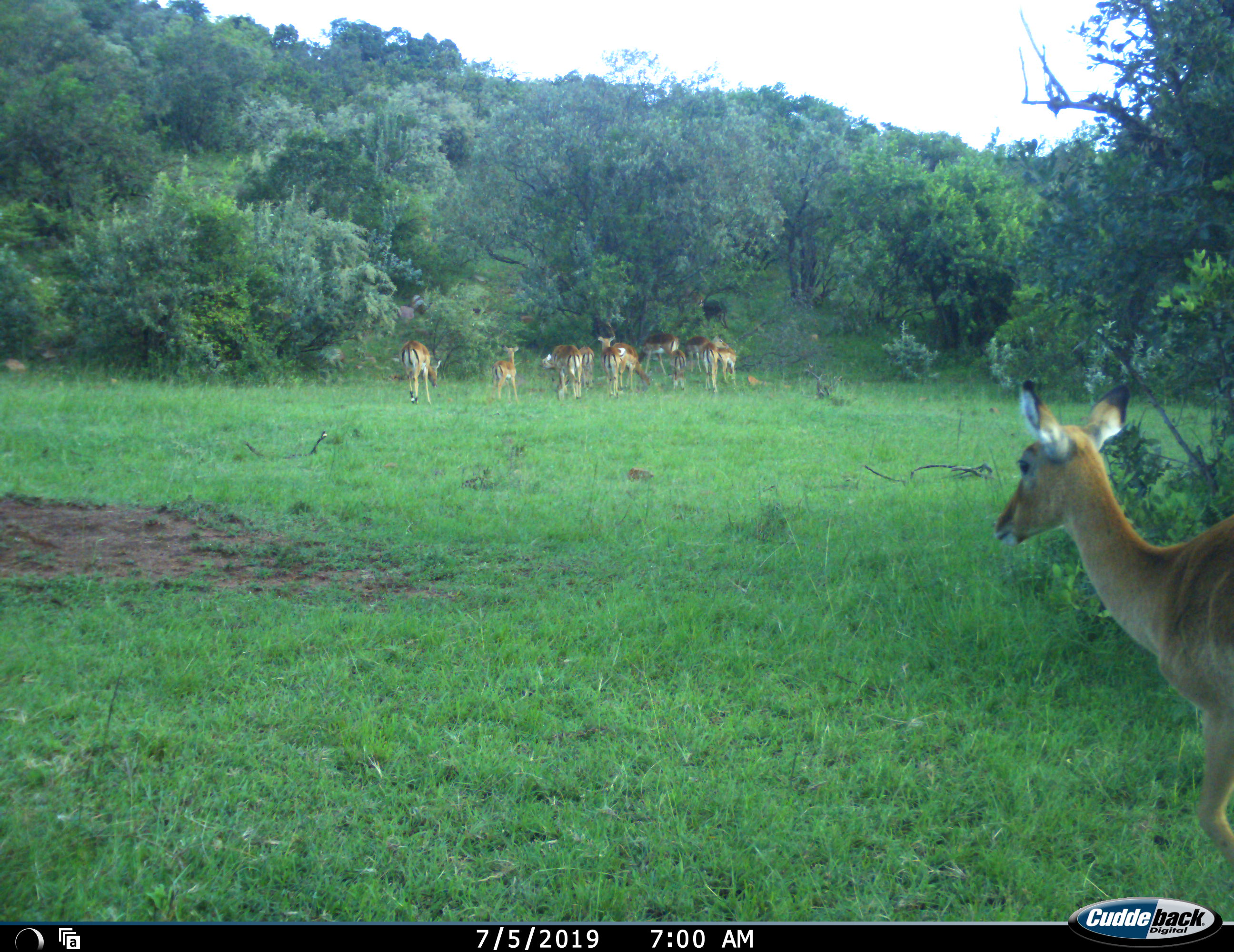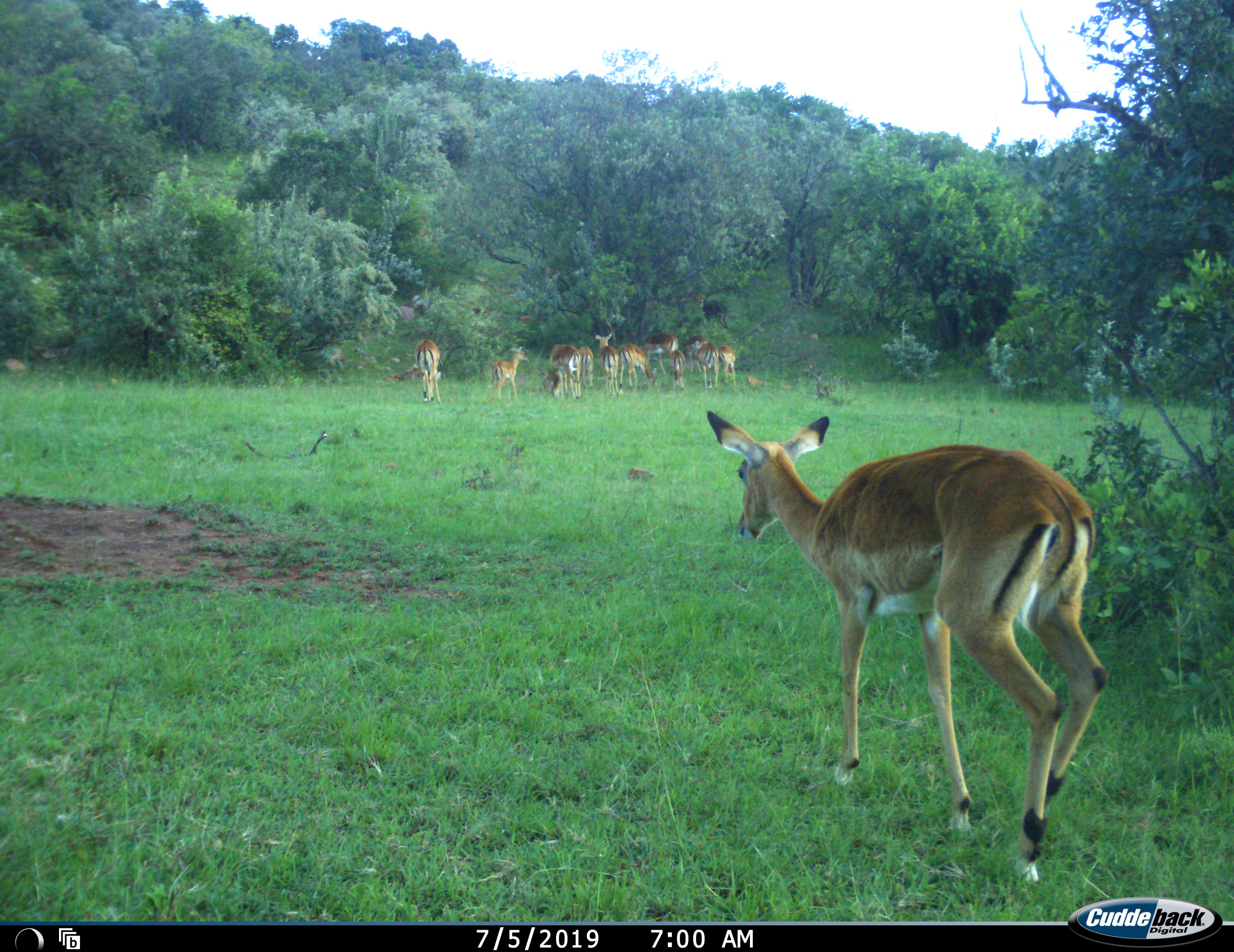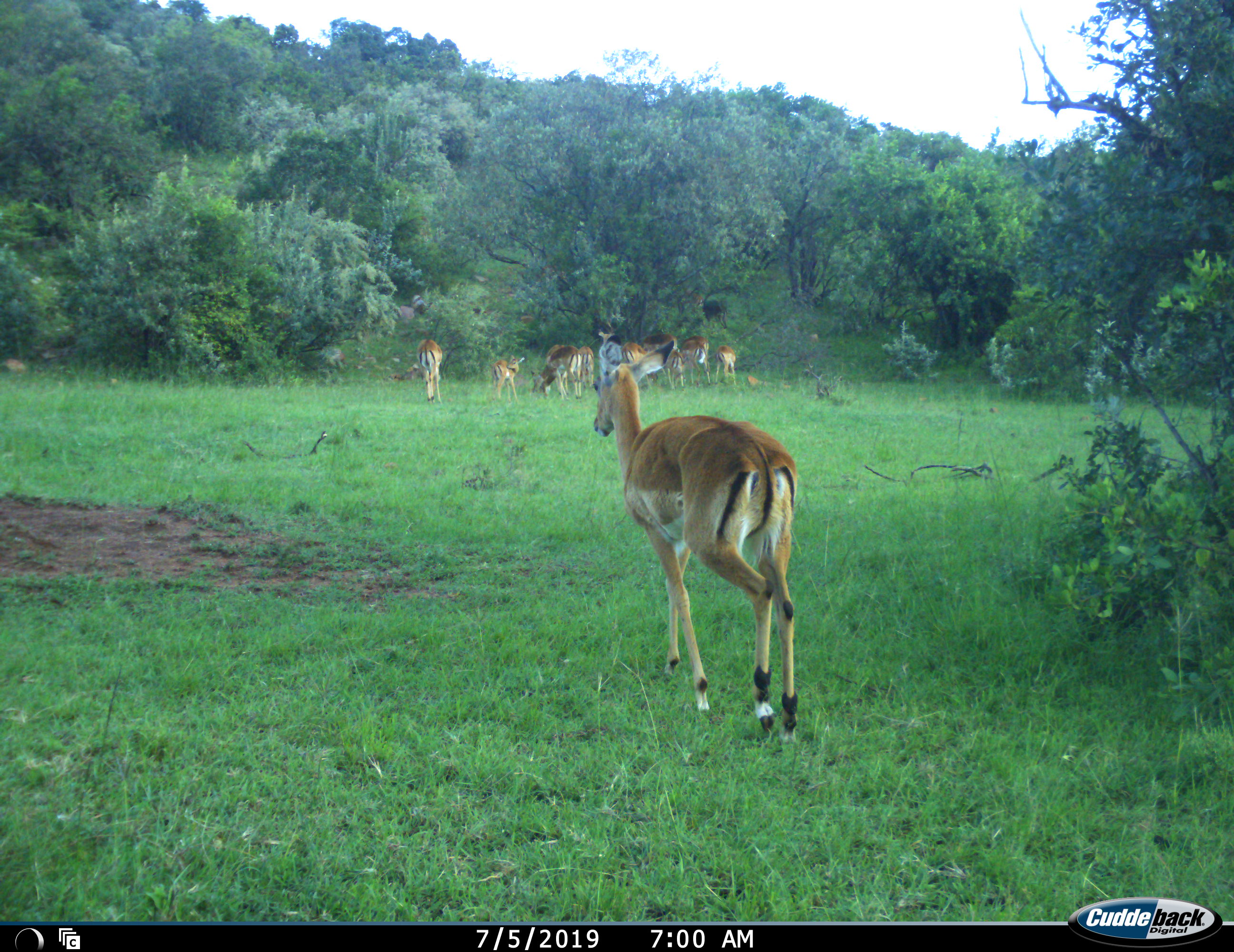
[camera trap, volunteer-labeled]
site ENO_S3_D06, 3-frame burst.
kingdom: Animalia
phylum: Chordata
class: Mammalia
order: Artiodactyla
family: Bovidae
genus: Aepyceros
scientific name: Aepyceros melampus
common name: impala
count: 11-50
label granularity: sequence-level